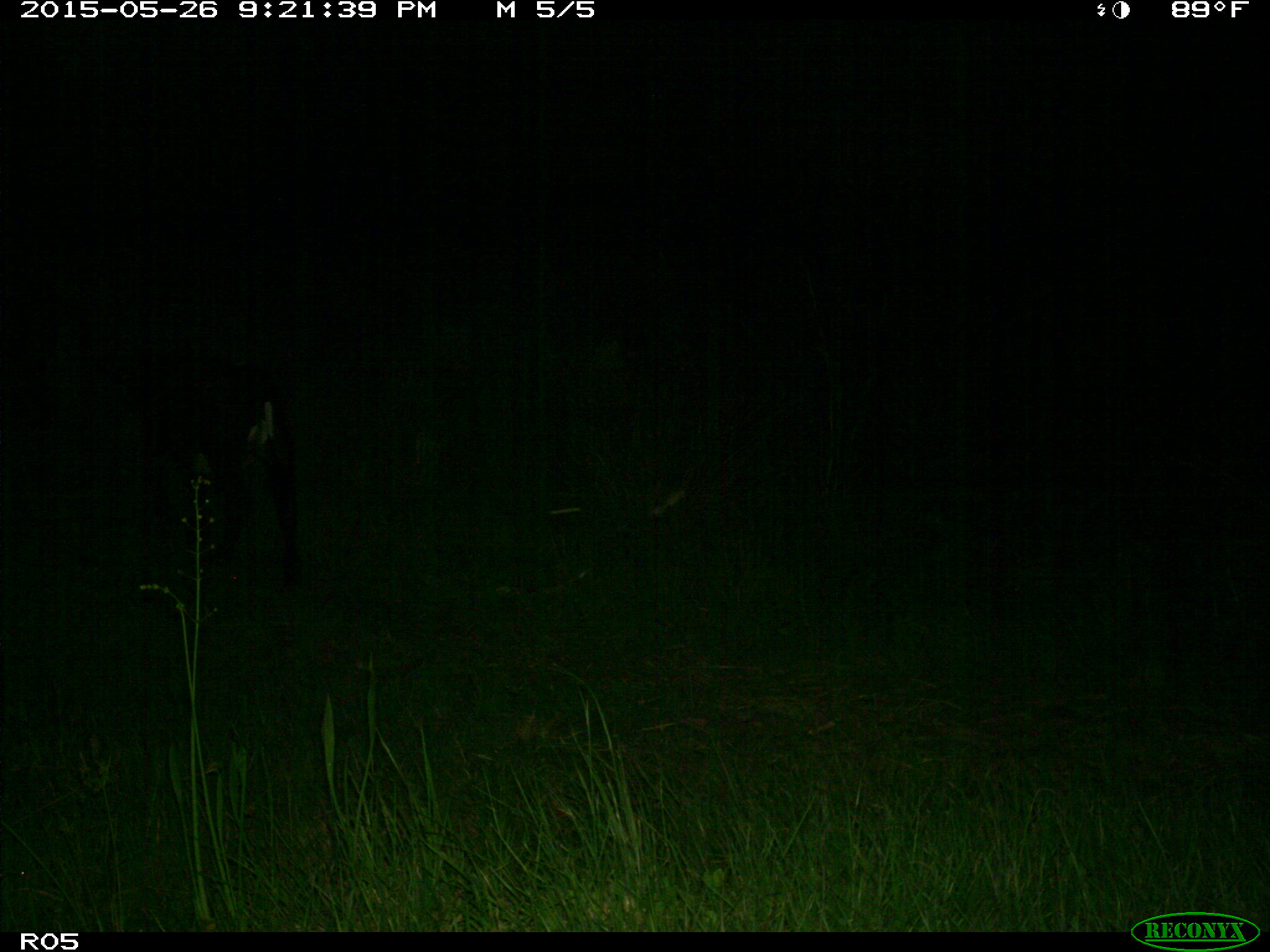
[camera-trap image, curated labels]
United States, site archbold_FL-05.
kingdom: Animalia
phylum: Chordata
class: Mammalia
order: Artiodactyla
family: Bovidae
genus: Bos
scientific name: Bos taurus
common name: domestic cow